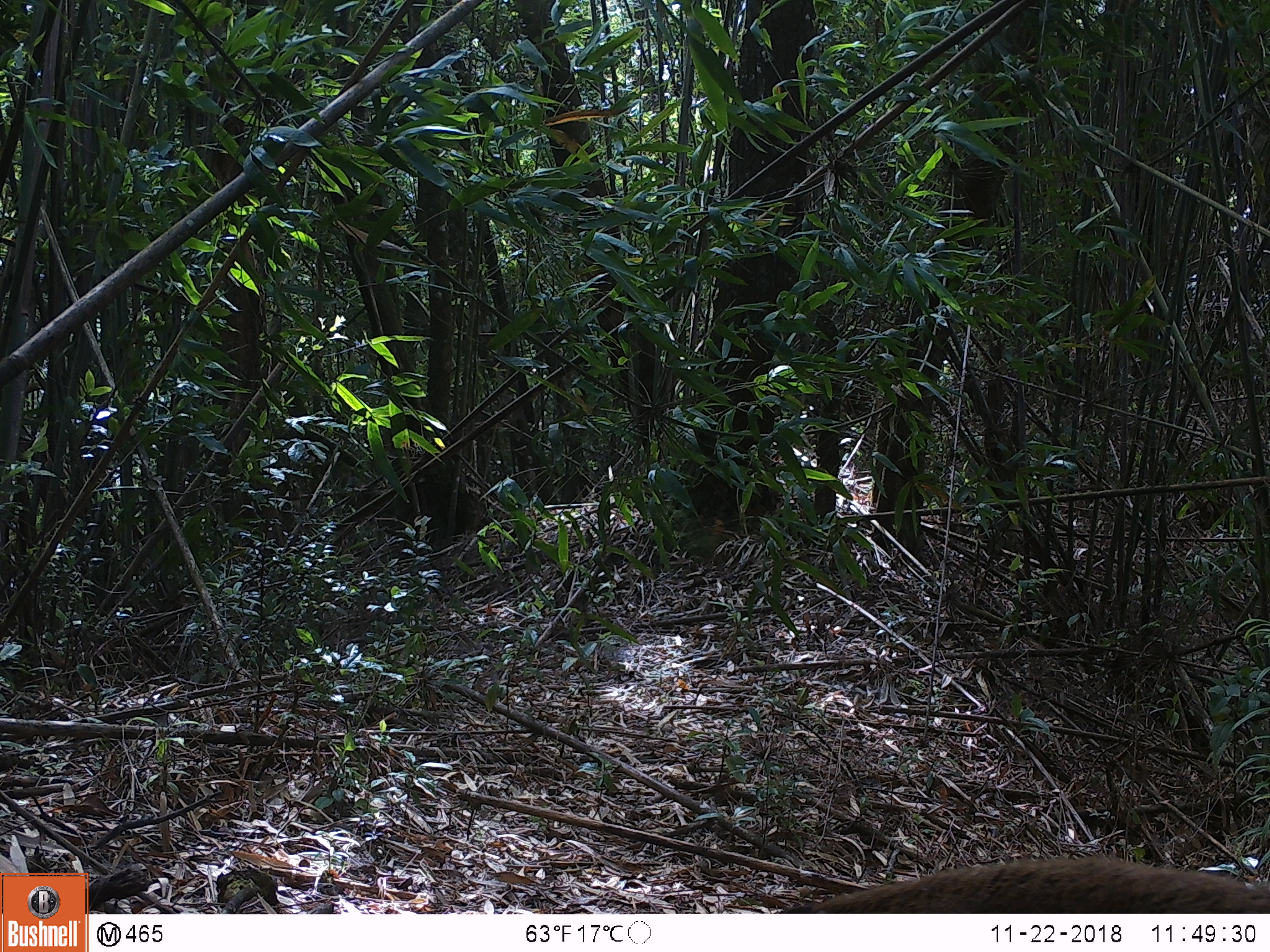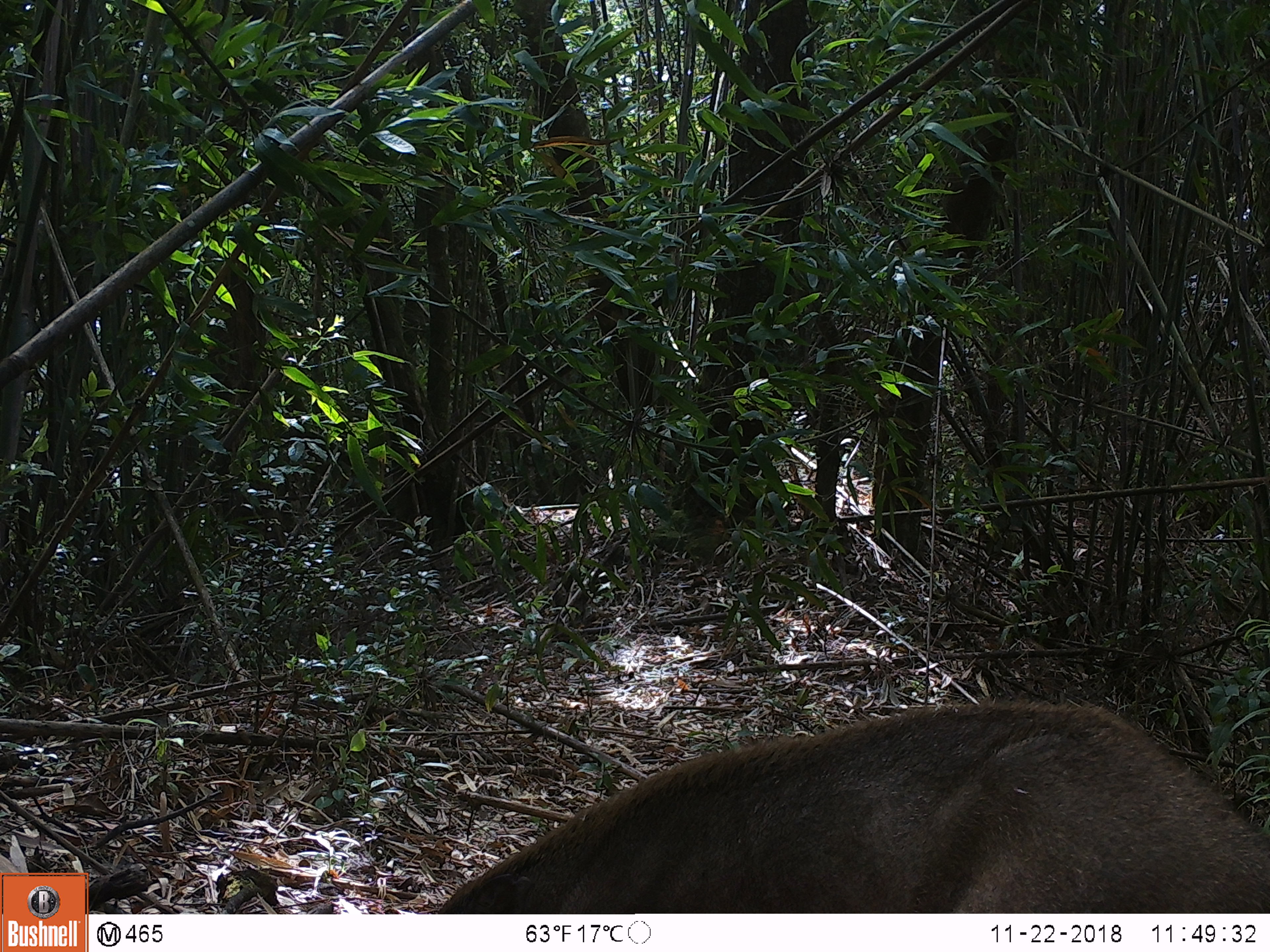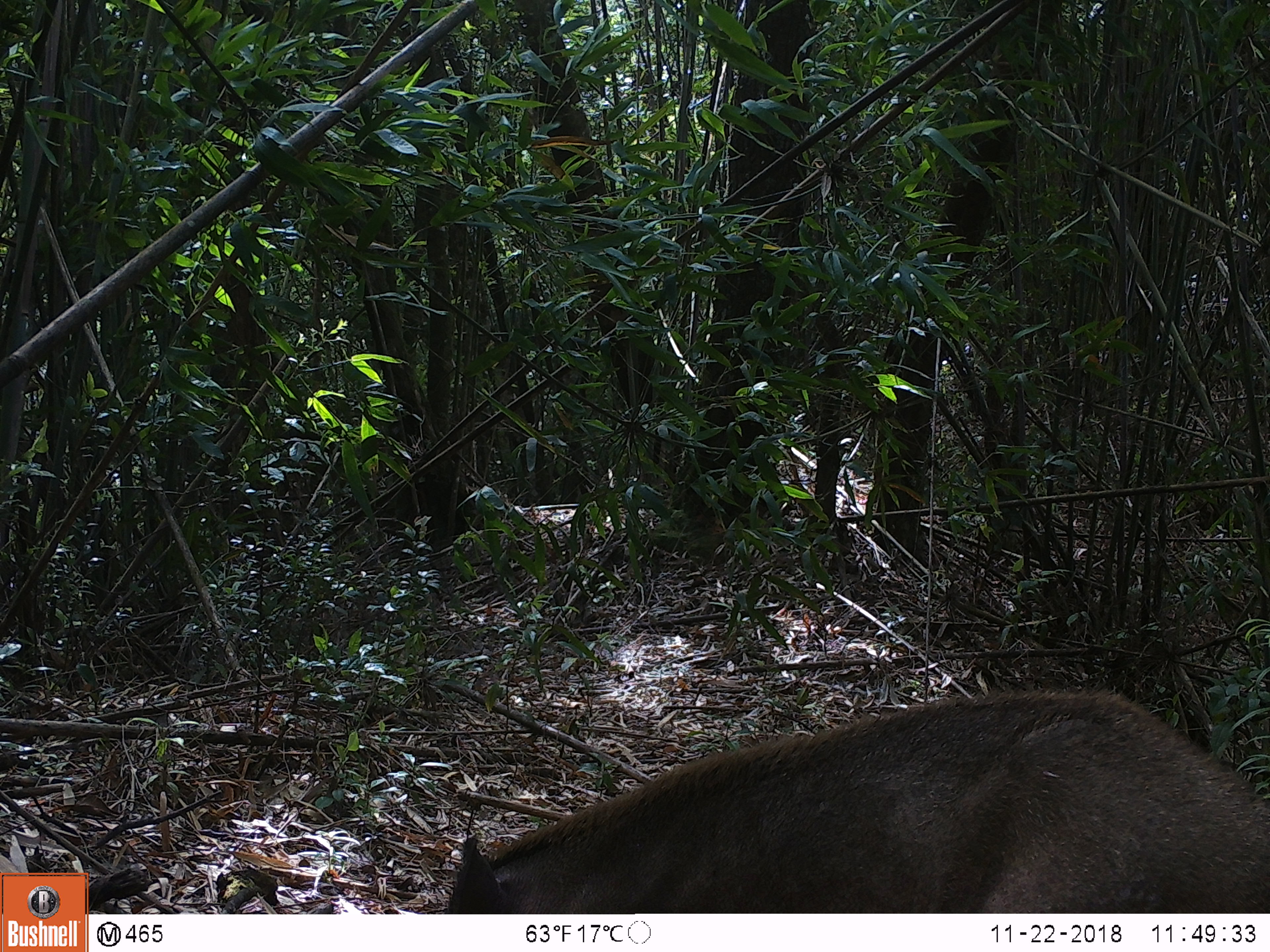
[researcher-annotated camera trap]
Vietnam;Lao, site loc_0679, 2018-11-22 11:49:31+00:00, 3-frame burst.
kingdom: Animalia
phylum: Chordata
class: Mammalia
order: Artiodactyla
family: Suidae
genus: Sus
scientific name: Sus scrofa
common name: eurasian wild pig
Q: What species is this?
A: Eurasian wild pig (Sus scrofa).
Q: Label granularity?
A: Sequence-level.